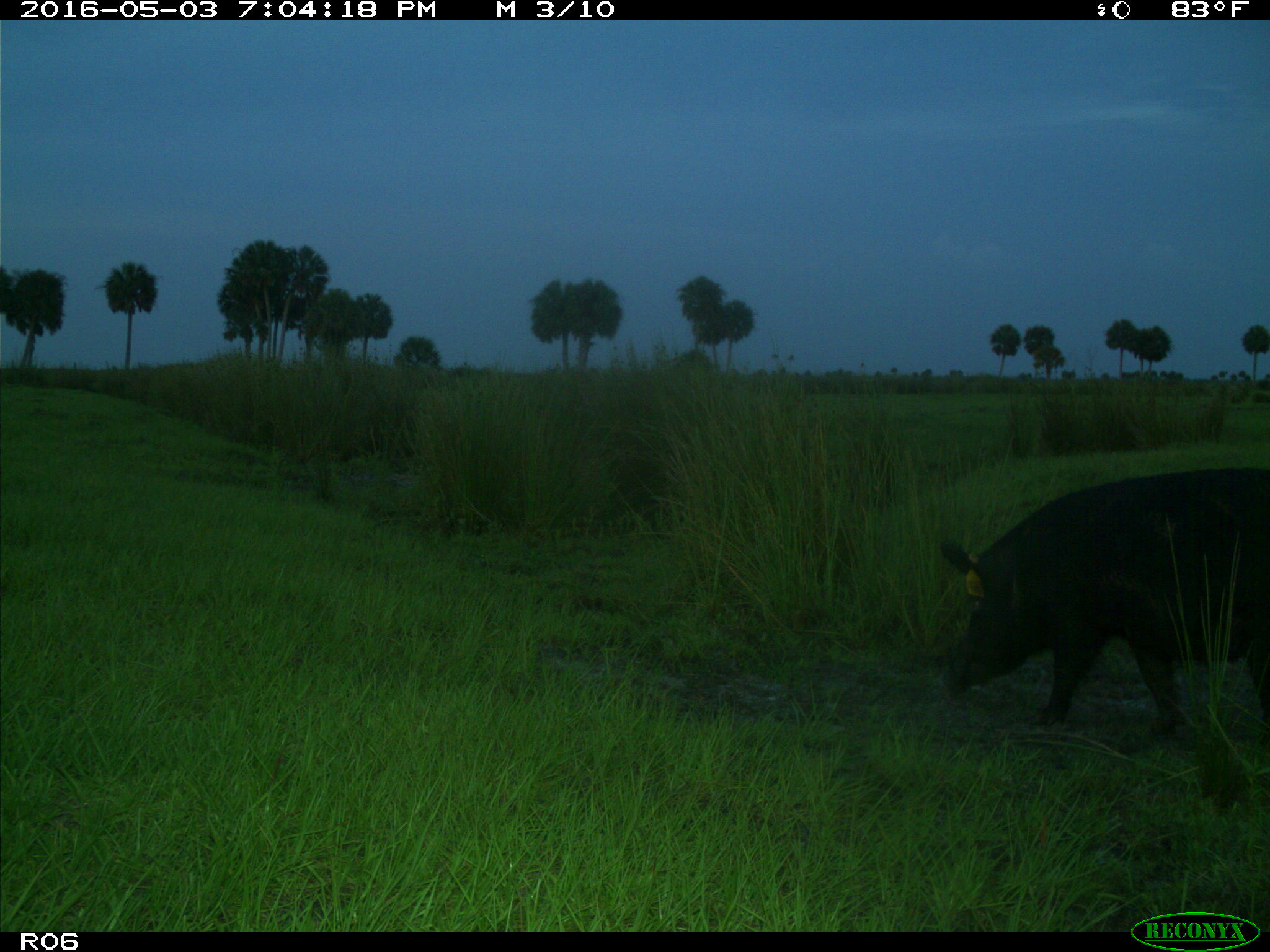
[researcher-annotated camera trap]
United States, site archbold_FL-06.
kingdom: Animalia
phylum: Chordata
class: Mammalia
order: Artiodactyla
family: Suidae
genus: Sus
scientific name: Sus scrofa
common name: wild boar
Sus scrofa (wild boar).